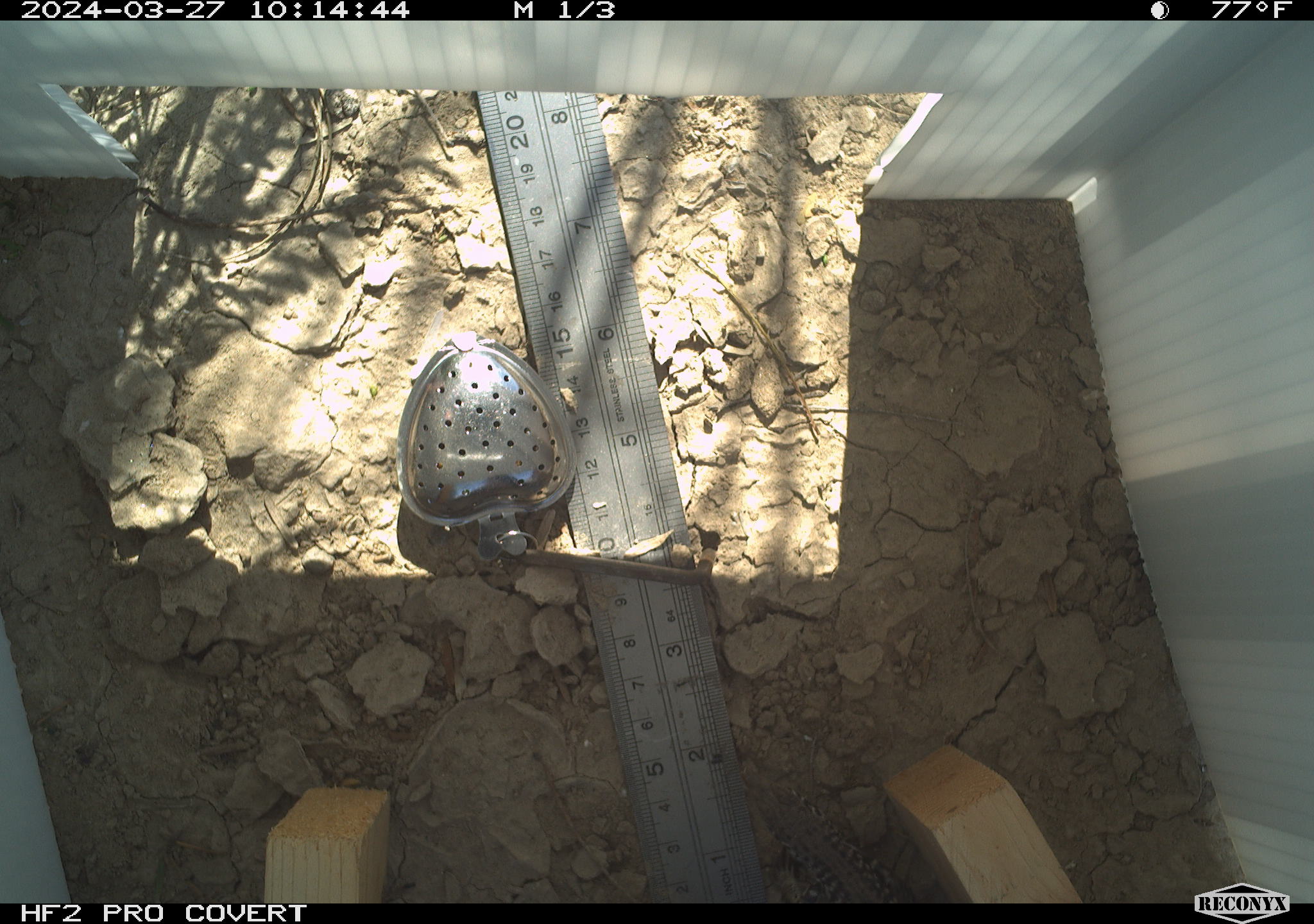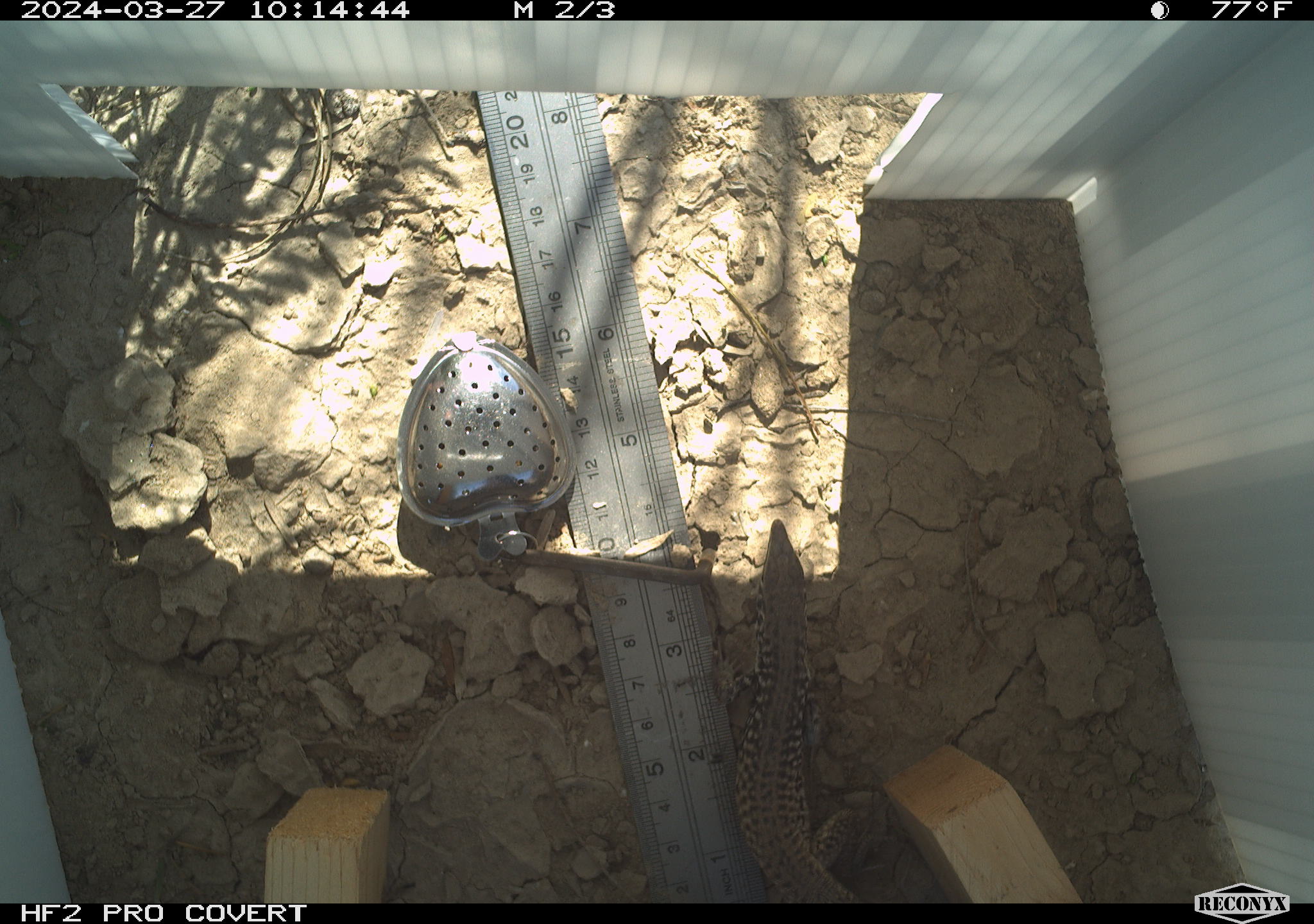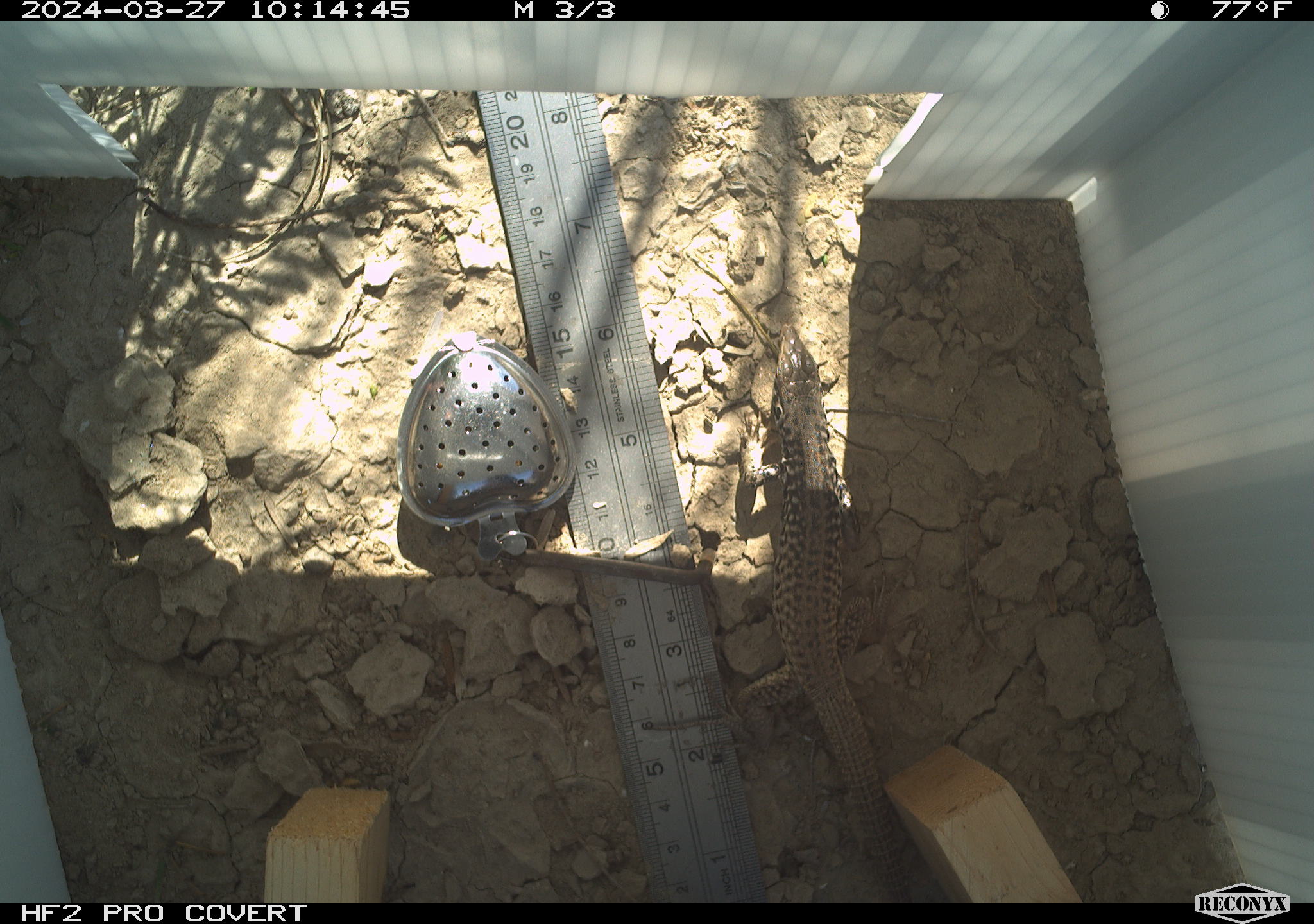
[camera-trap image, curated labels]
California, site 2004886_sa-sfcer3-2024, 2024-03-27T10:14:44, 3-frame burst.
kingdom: Animalia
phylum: Chordata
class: Reptilia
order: Squamata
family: Teiidae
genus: Aspidoscelis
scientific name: Aspidoscelis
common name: whiptail lizards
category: aspidoscelis species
Aspidoscelis species (whiptail lizards) (Aspidoscelis).